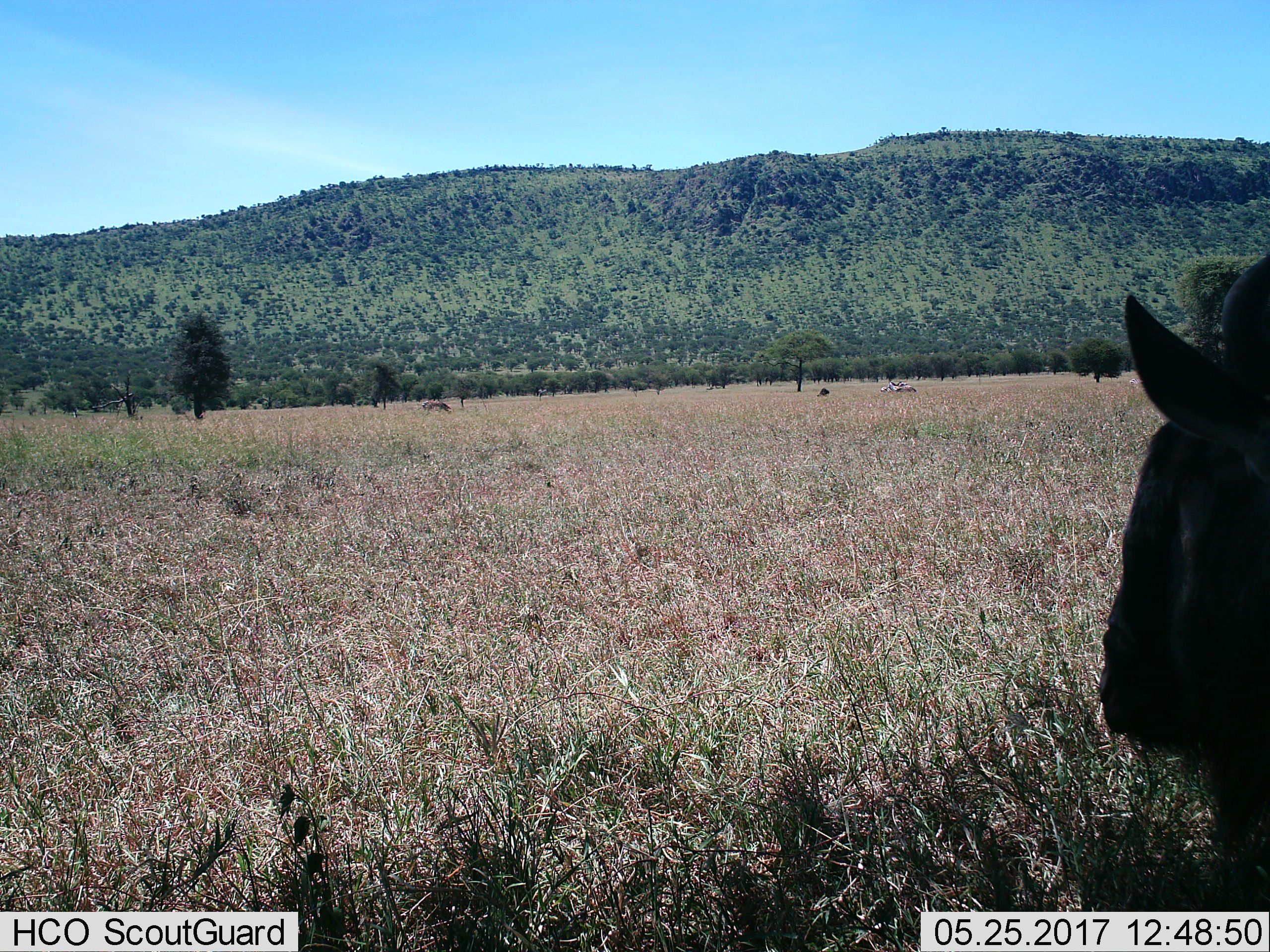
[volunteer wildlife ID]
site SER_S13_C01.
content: unidentified animal